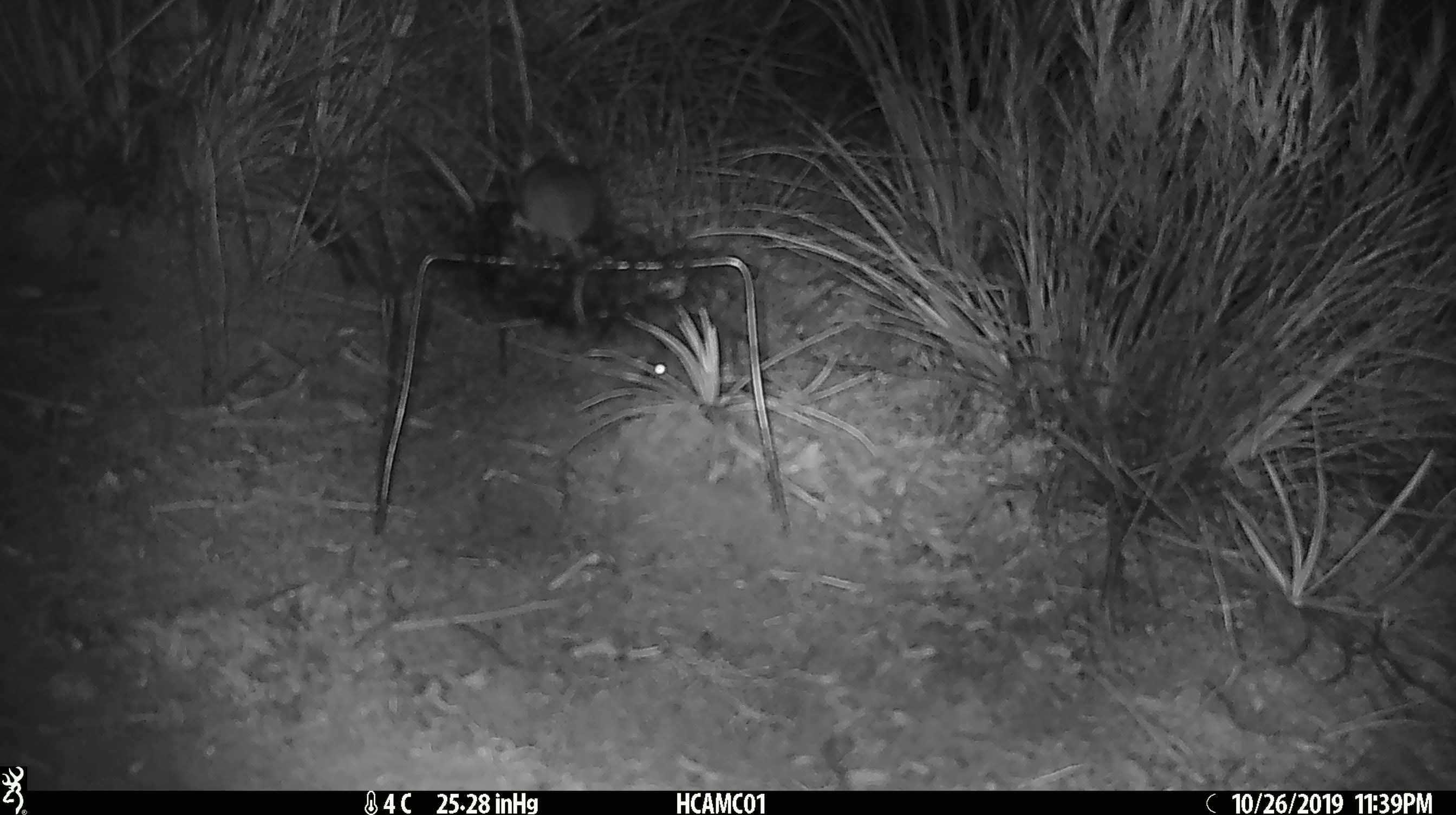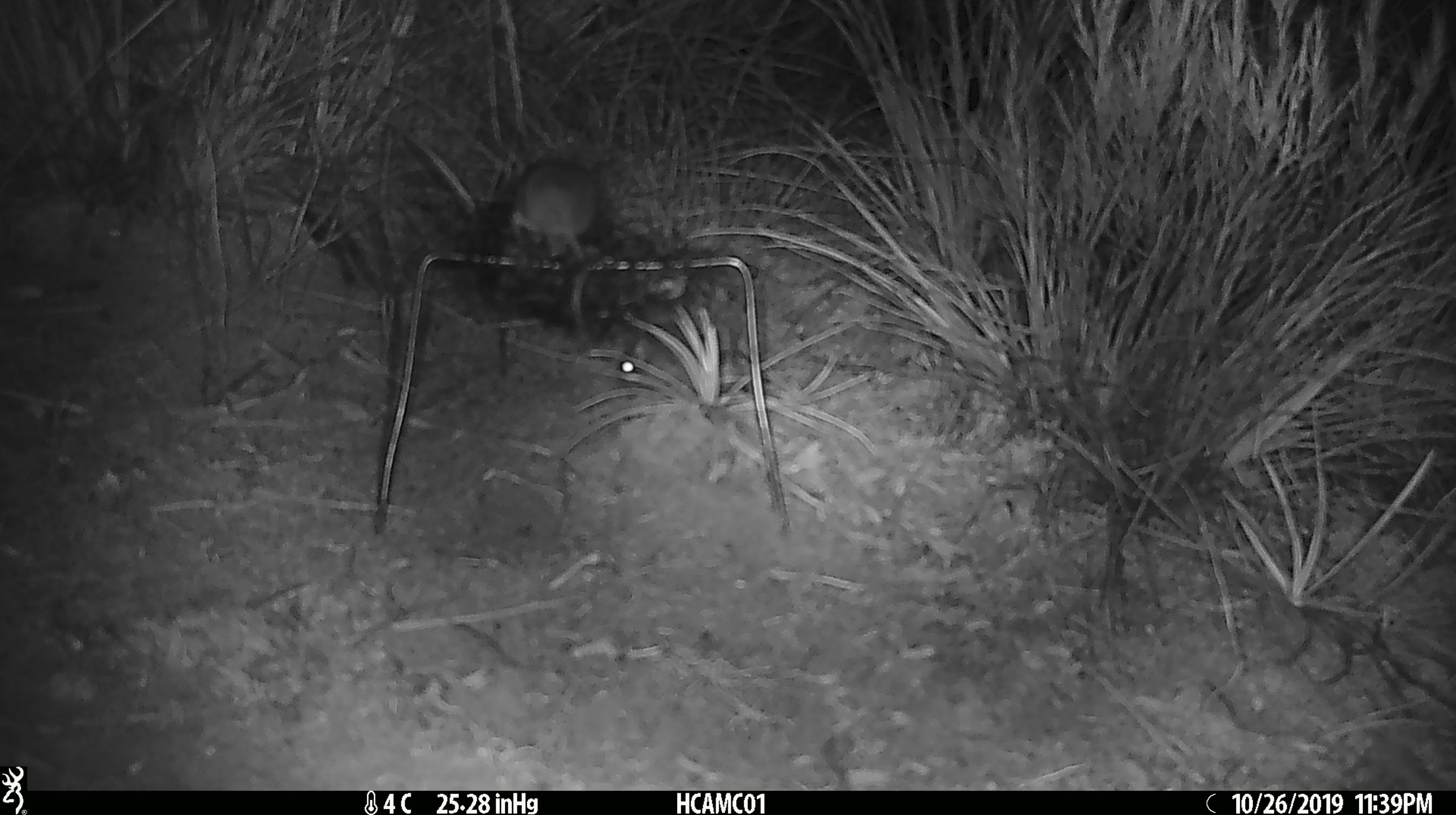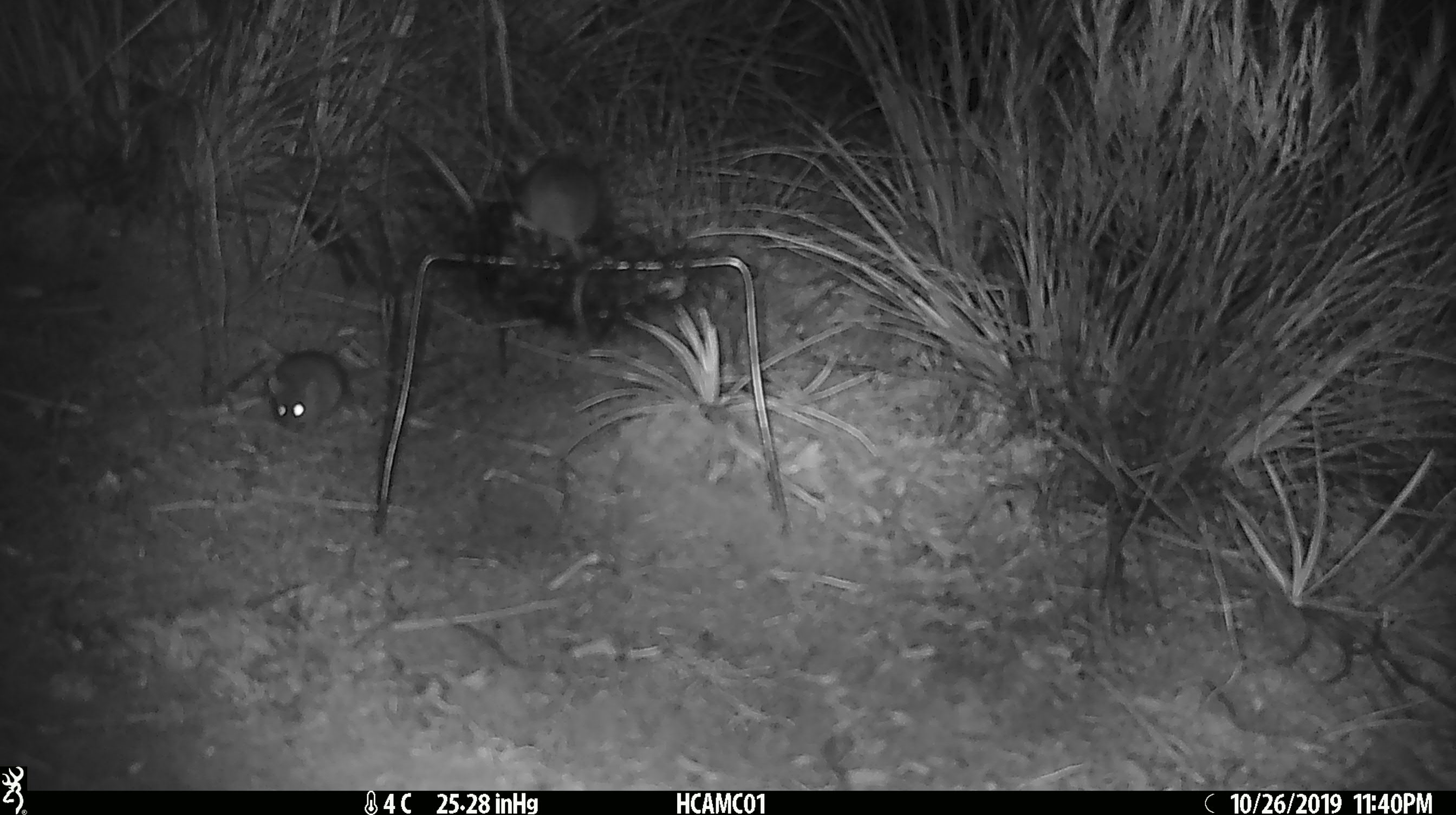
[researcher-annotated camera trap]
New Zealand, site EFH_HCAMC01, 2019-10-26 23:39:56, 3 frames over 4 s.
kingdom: Animalia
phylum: Chordata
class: Mammalia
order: Rodentia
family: Muridae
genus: Mus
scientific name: Mus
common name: mouse